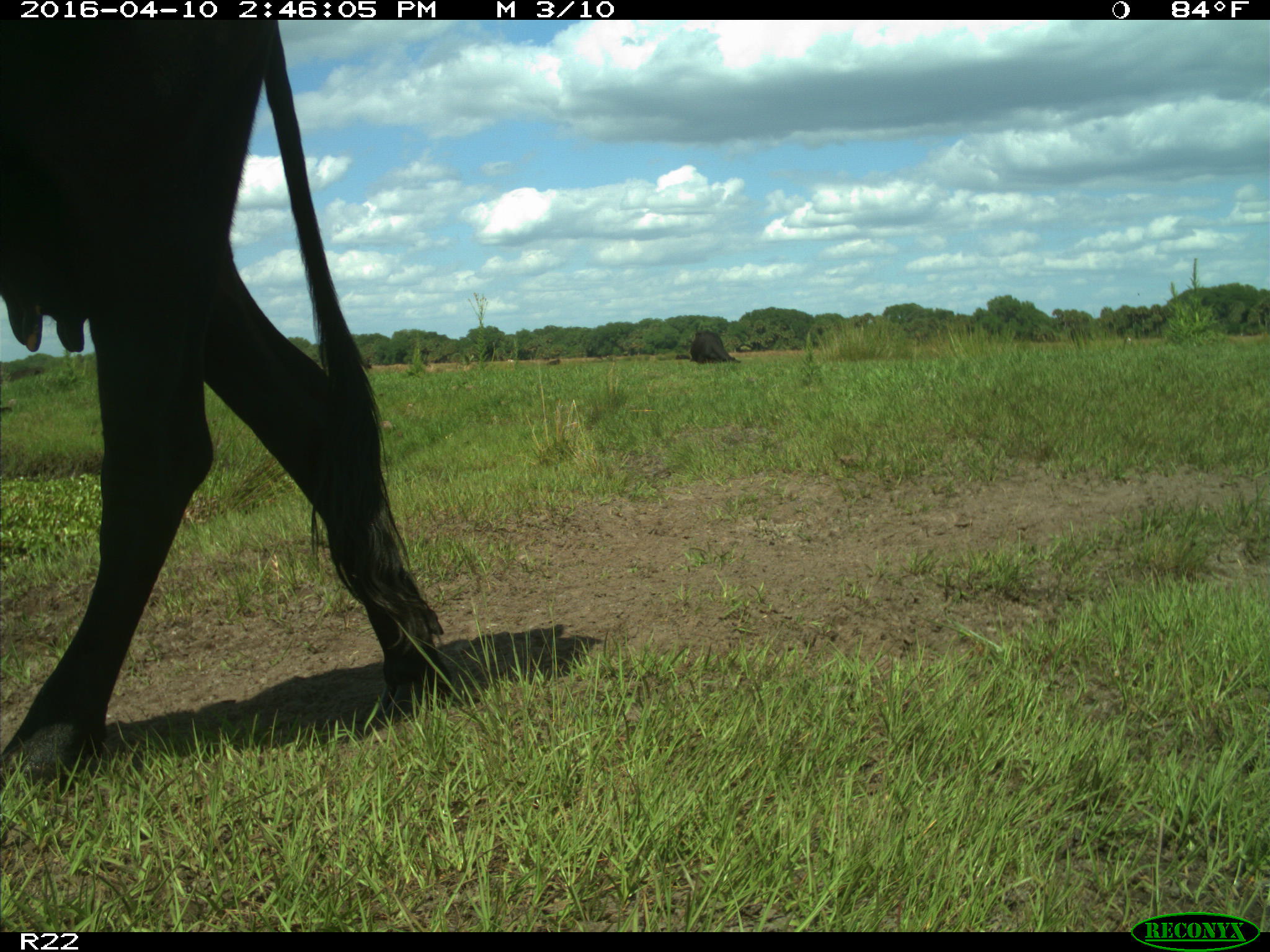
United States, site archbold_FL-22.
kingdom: Animalia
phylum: Chordata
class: Mammalia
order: Artiodactyla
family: Bovidae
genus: Bos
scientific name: Bos taurus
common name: domestic cow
Bos taurus (domestic cow).